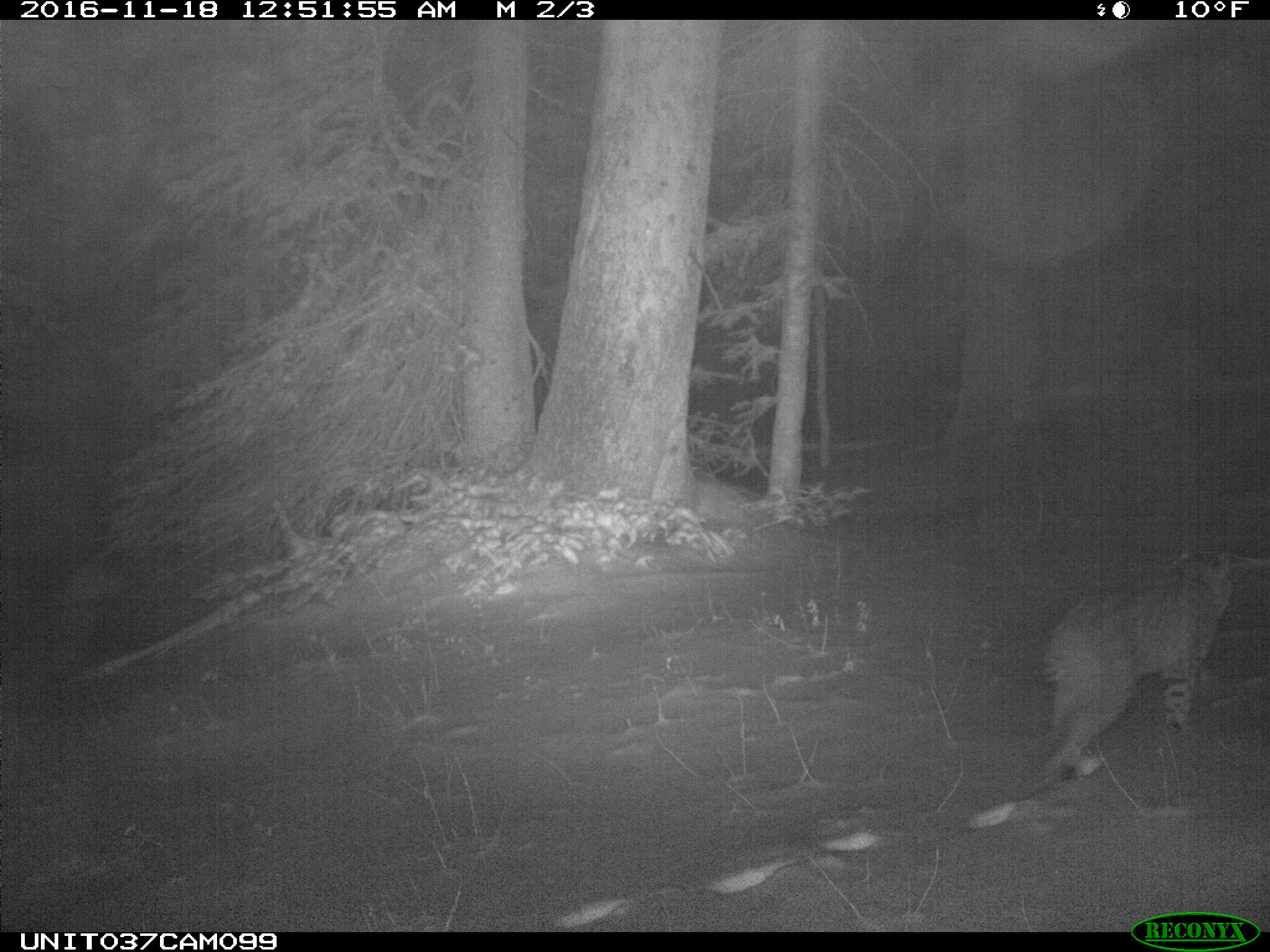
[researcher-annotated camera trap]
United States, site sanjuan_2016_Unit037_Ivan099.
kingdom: Animalia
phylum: Chordata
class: Mammalia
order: Carnivora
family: Felidae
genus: Lynx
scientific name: Lynx rufus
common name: bobcat